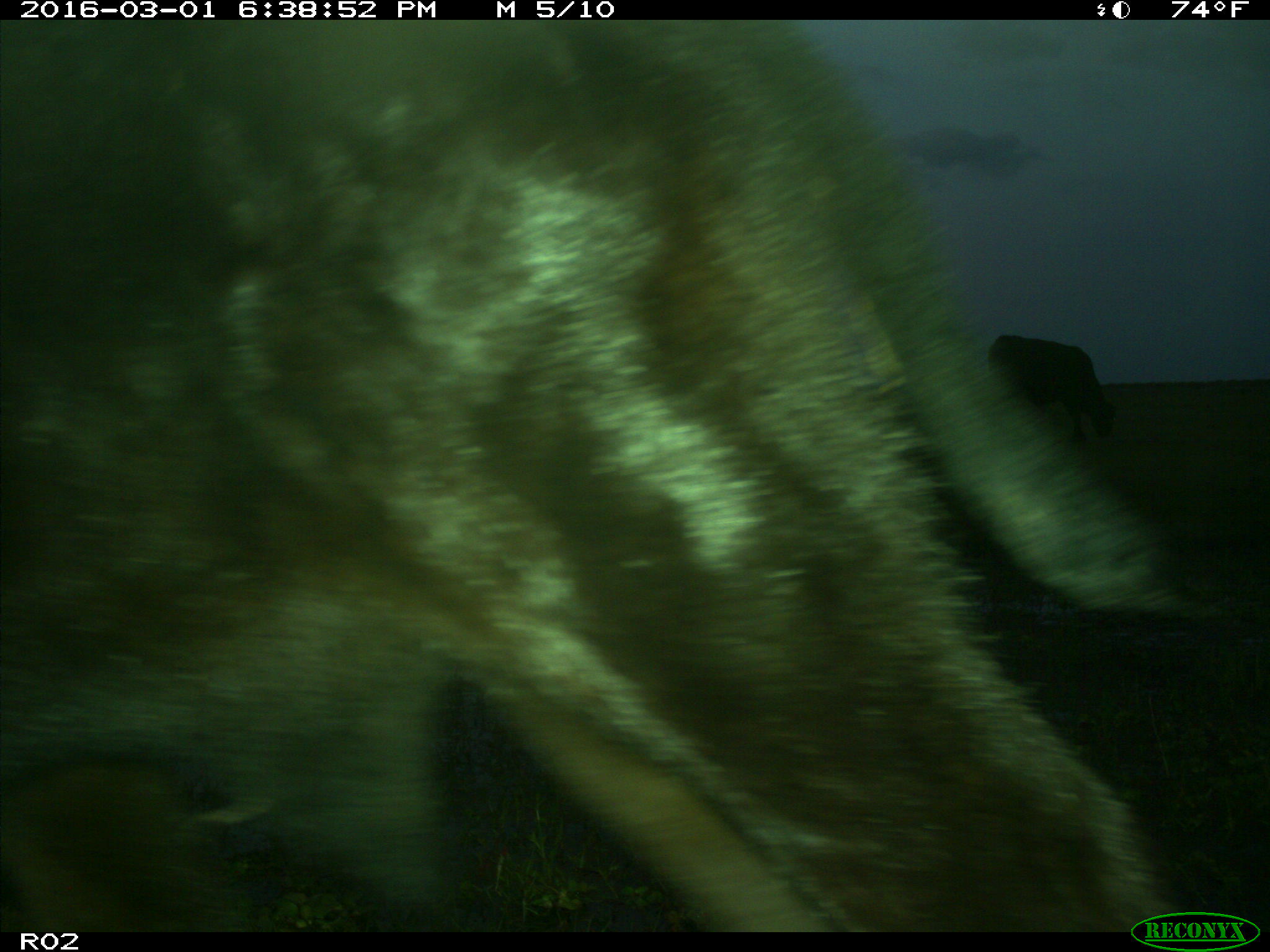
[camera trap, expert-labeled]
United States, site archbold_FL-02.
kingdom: Animalia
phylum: Chordata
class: Mammalia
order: Artiodactyla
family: Bovidae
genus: Bos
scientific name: Bos taurus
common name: domestic cow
Bos taurus (domestic cow).